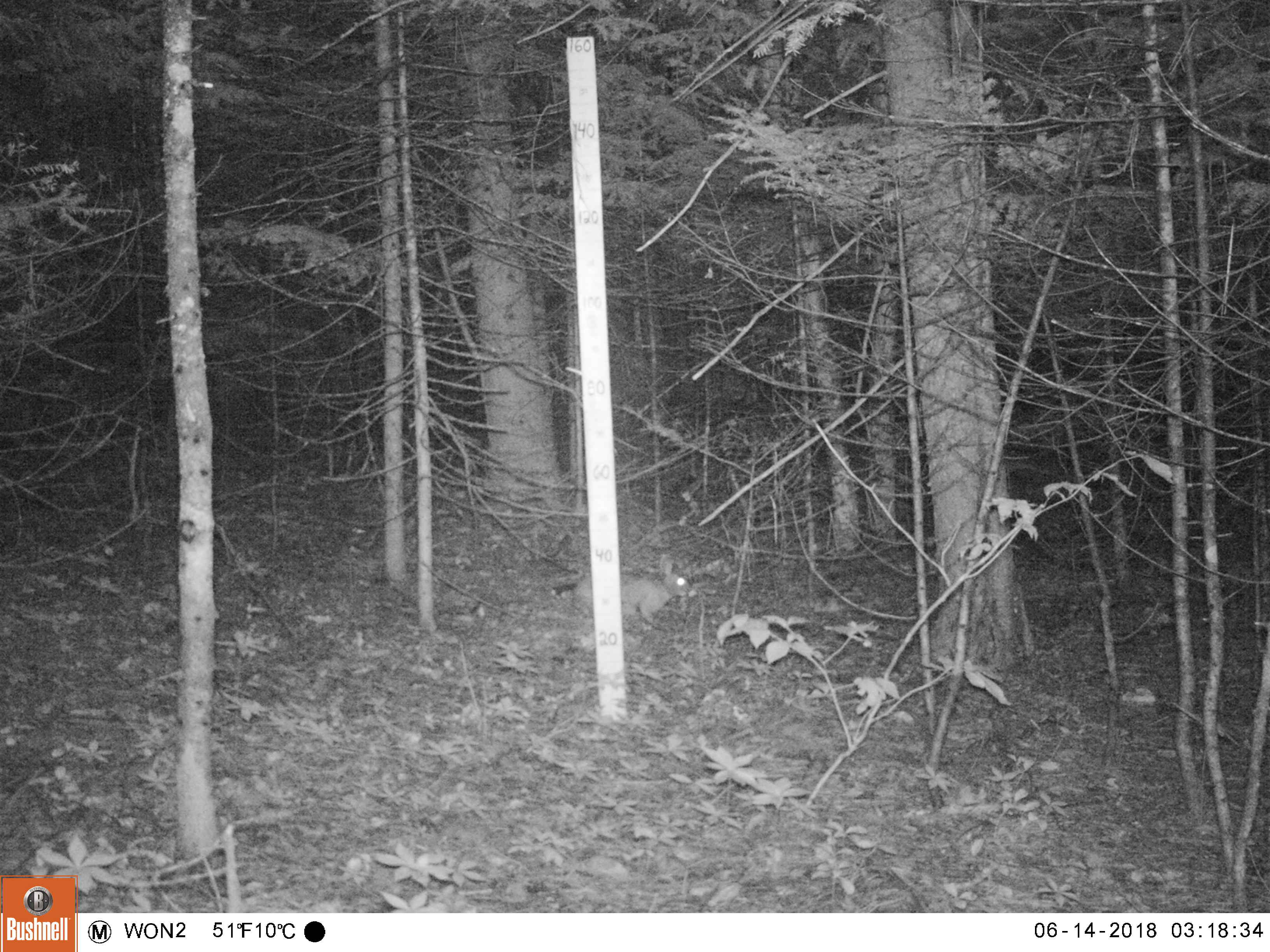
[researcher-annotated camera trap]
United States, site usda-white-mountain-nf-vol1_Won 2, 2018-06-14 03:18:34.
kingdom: Animalia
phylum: Chordata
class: Mammalia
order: Lagomorpha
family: Leporidae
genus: Lepus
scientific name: Lepus americanus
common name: snowshoe hare